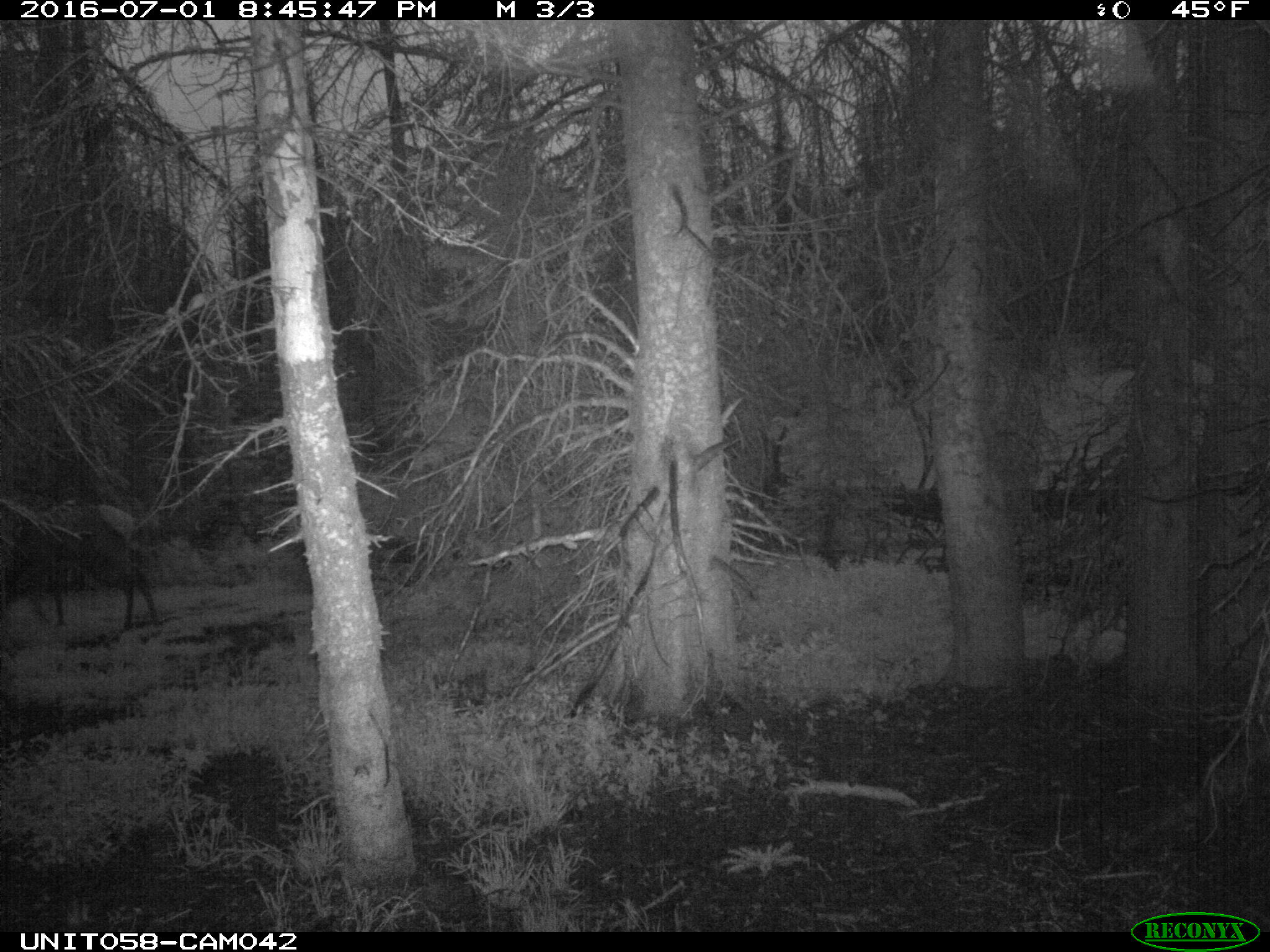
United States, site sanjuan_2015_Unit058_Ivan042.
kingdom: Animalia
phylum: Chordata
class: Mammalia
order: Artiodactyla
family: Cervidae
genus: Cervus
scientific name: Cervus elaphus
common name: red deer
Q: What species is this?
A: Cervus elaphus (red deer).